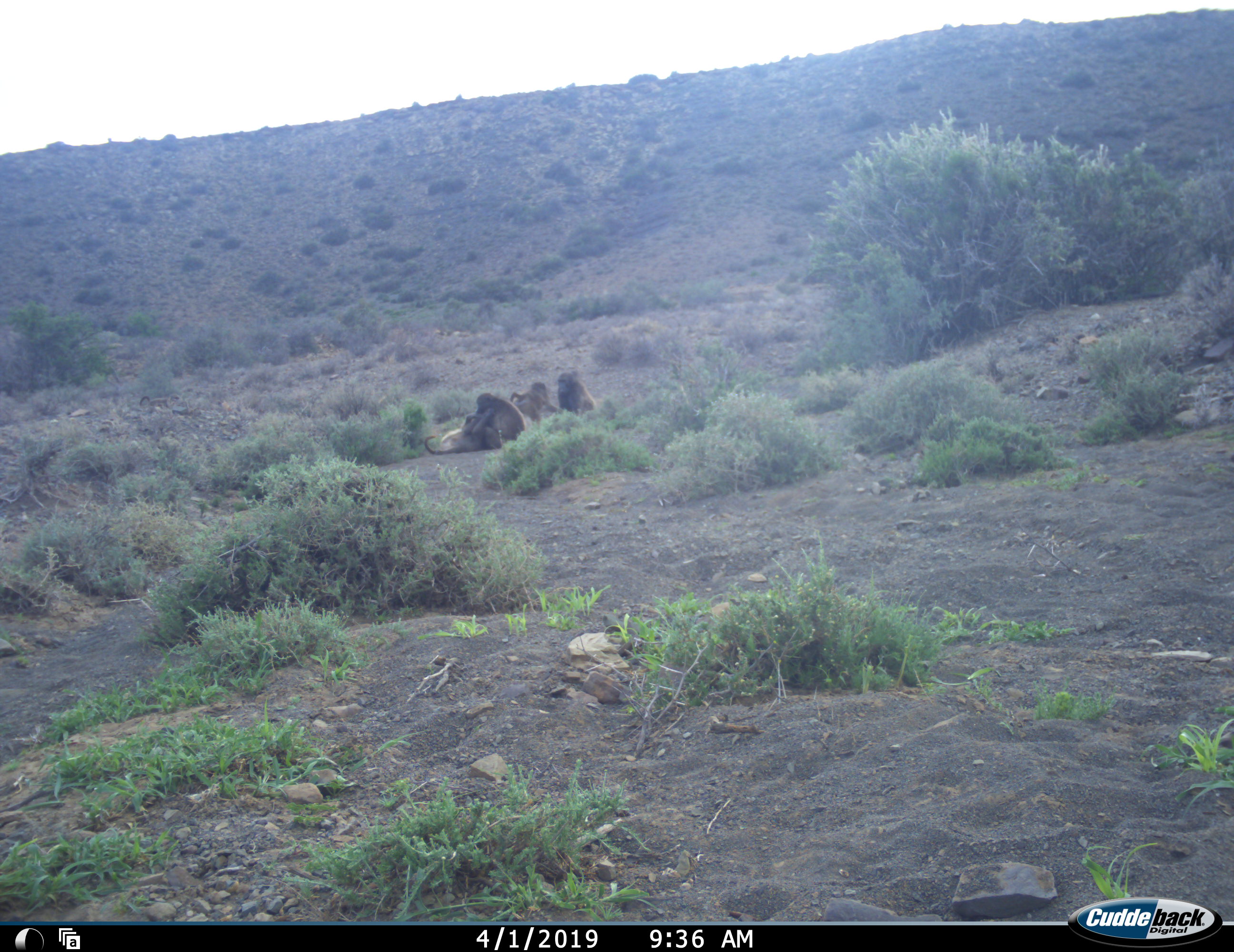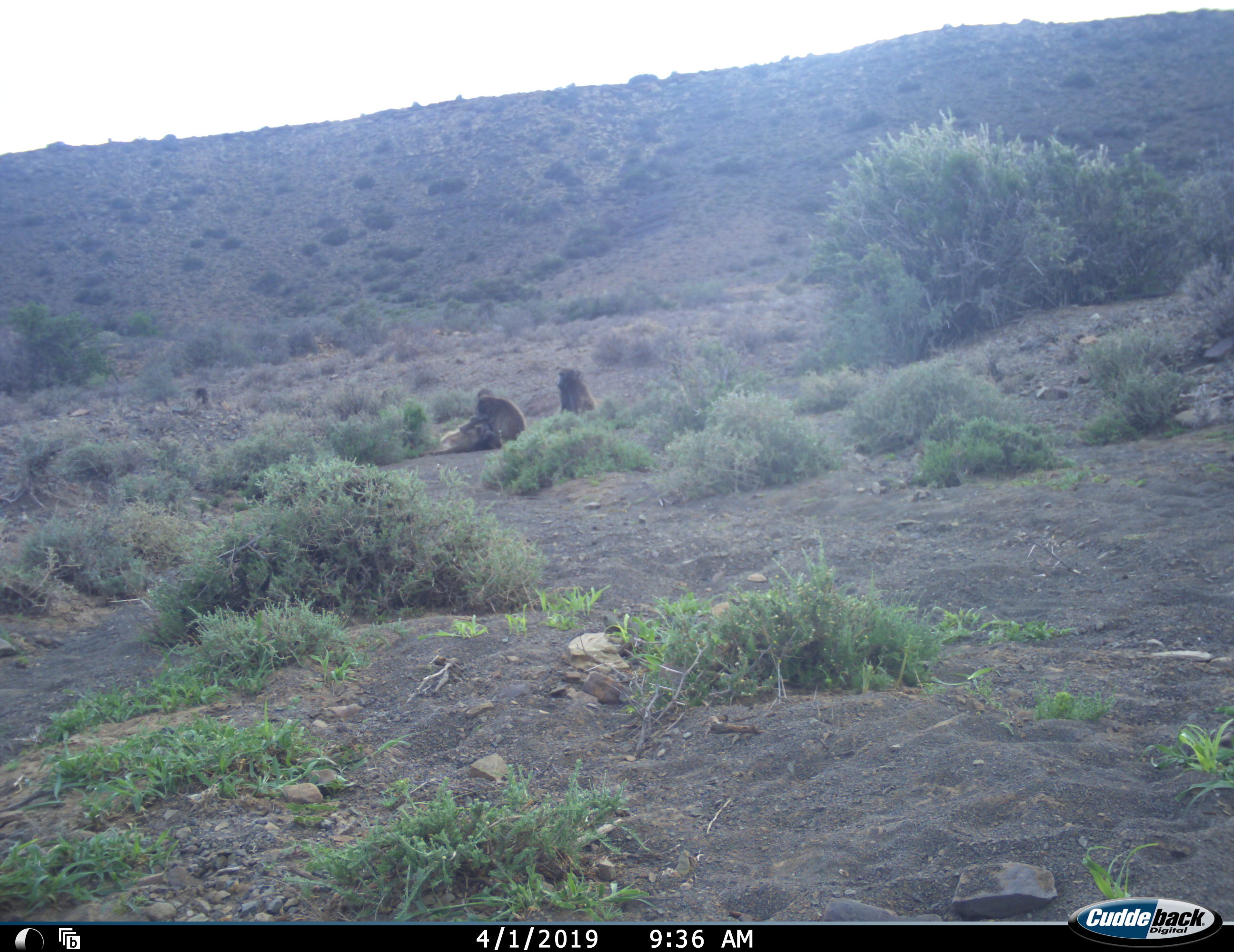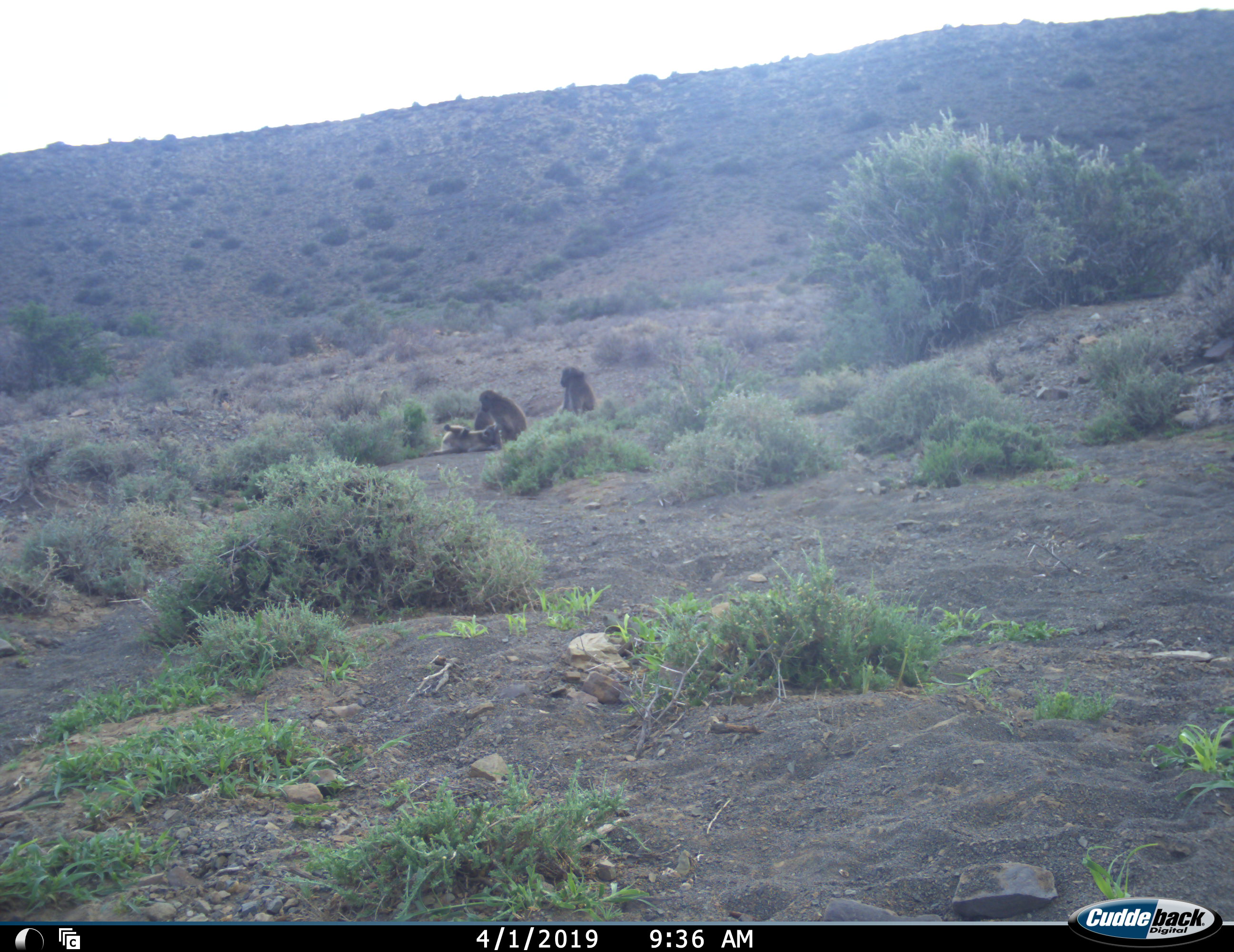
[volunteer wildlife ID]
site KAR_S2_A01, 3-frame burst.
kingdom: Animalia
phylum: Chordata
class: Mammalia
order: Primates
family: Cercopithecidae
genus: Papio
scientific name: Papio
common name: baboon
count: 5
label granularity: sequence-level